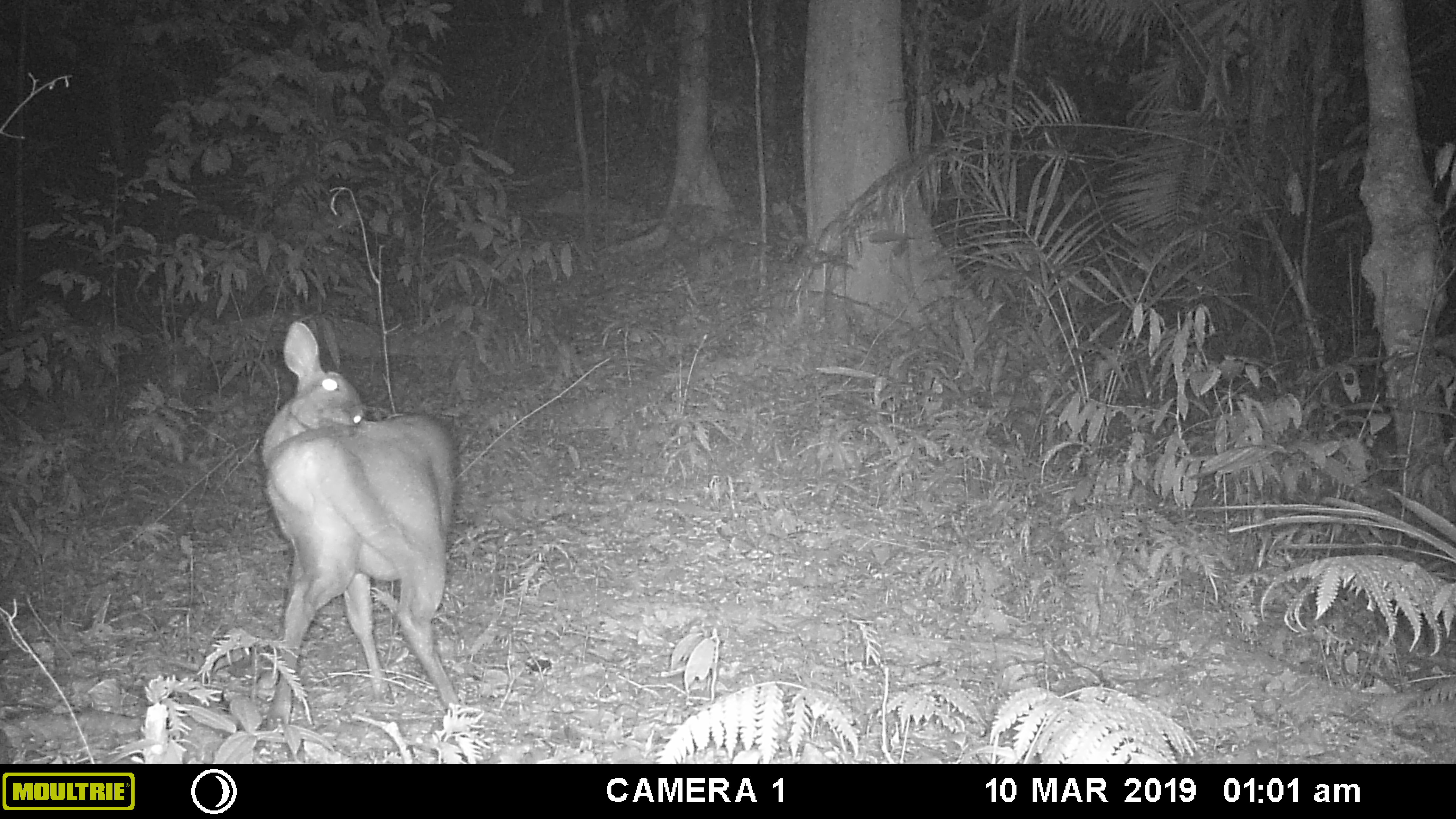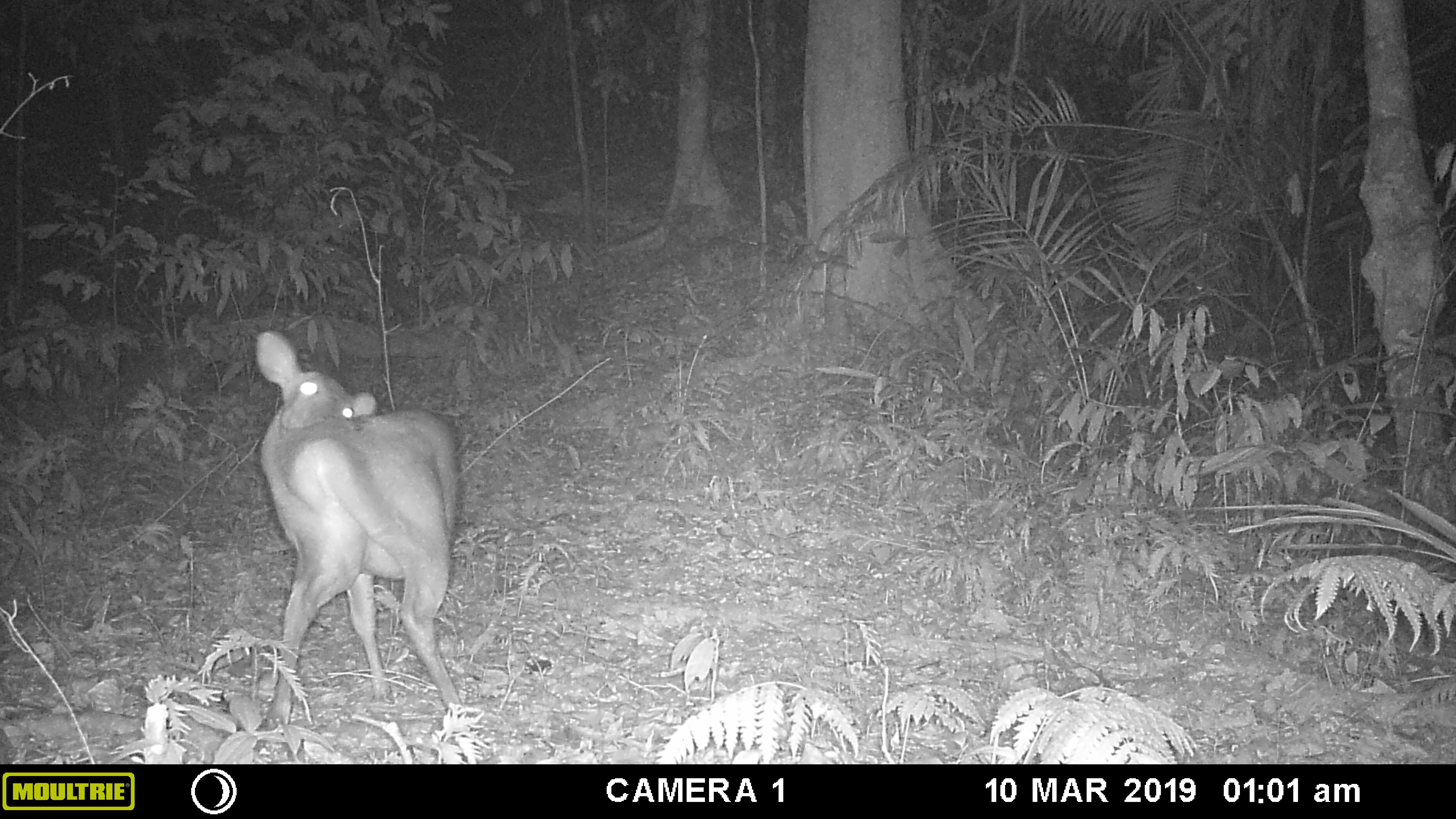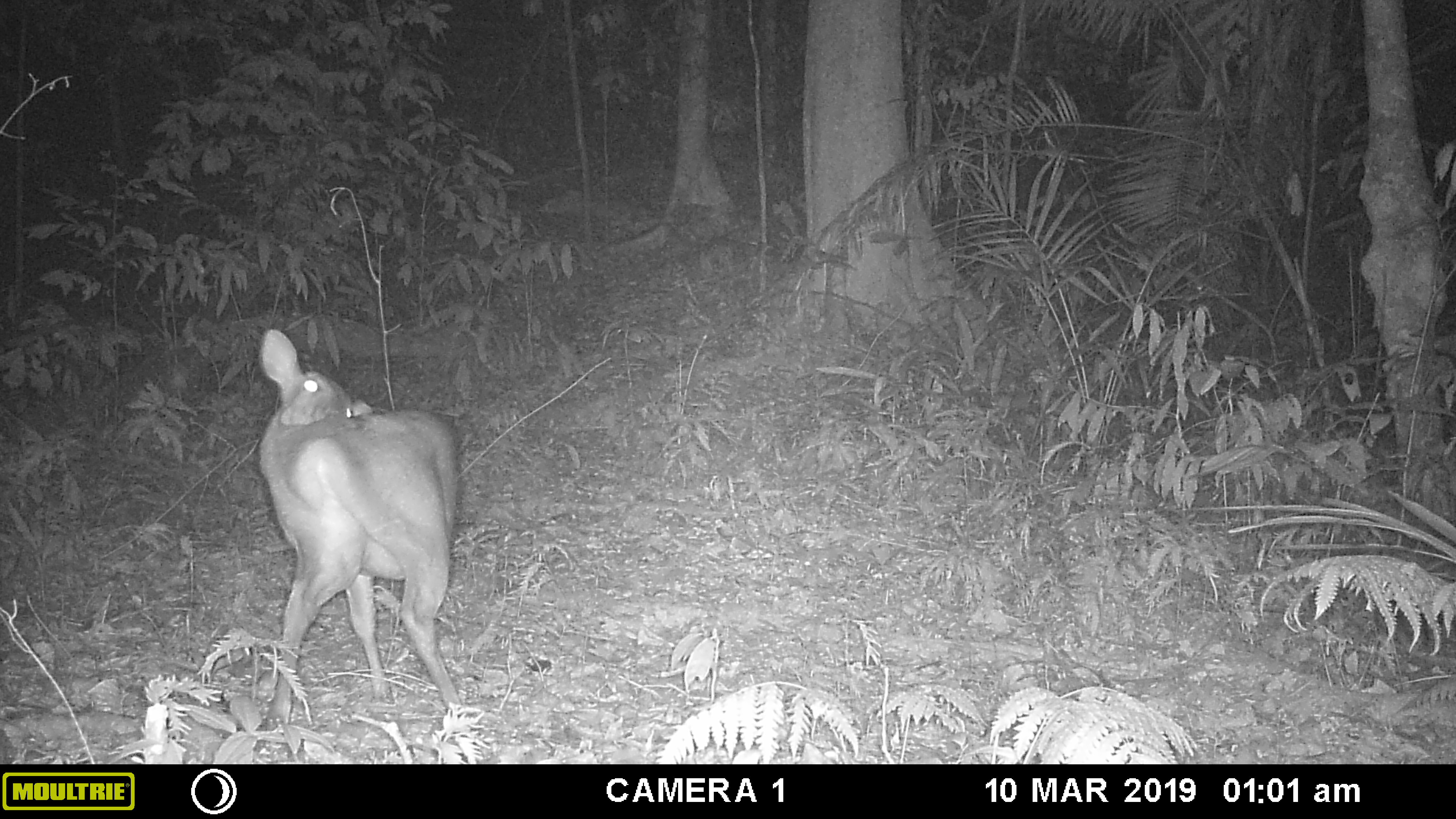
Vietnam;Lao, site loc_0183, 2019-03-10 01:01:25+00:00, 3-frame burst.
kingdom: Animalia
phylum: Chordata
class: Mammalia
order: Artiodactyla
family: Cervidae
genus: Muntiacus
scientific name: Muntiacus vuquangensis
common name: large-antlered muntjac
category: large antlered muntjac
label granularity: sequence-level